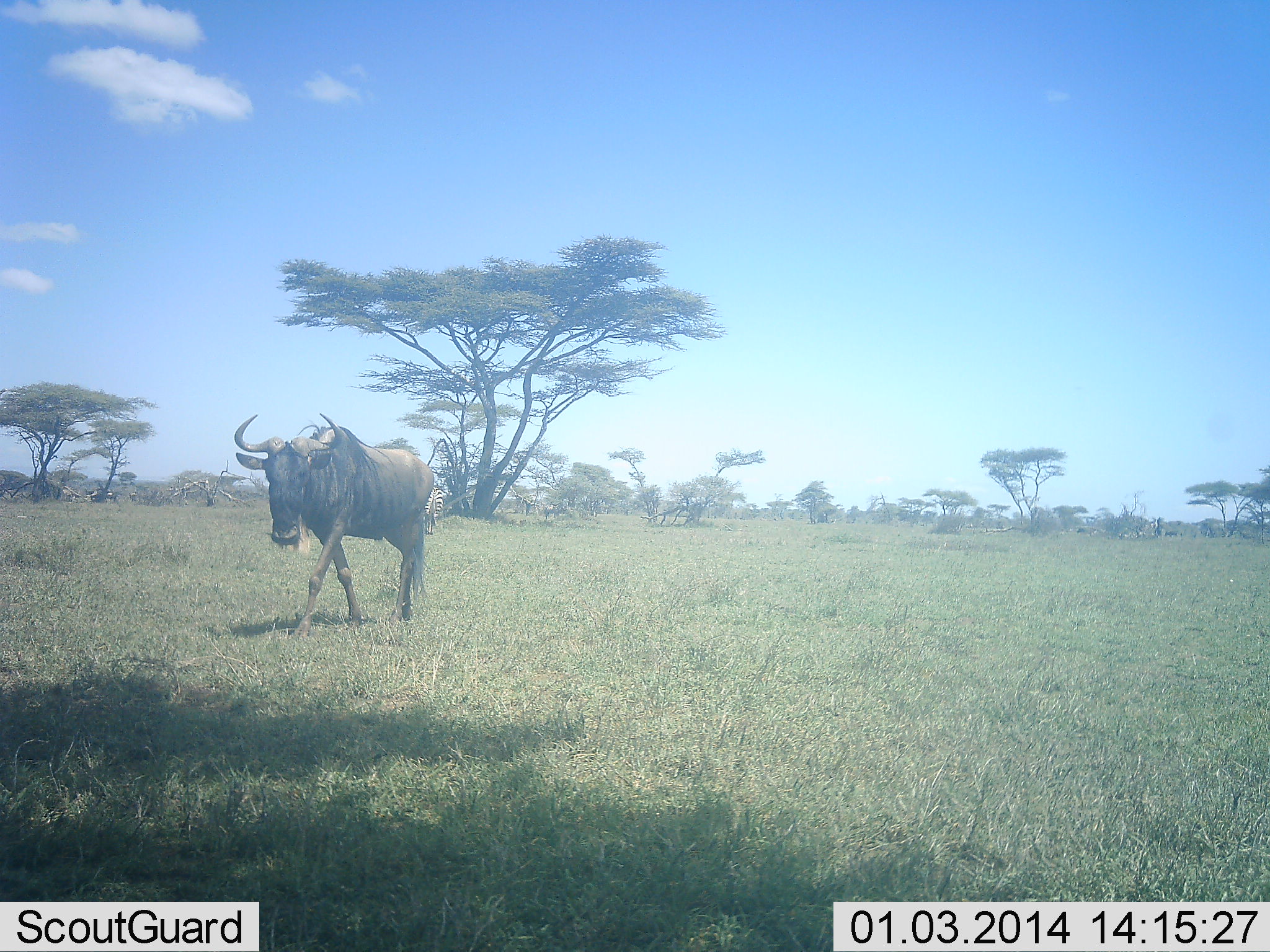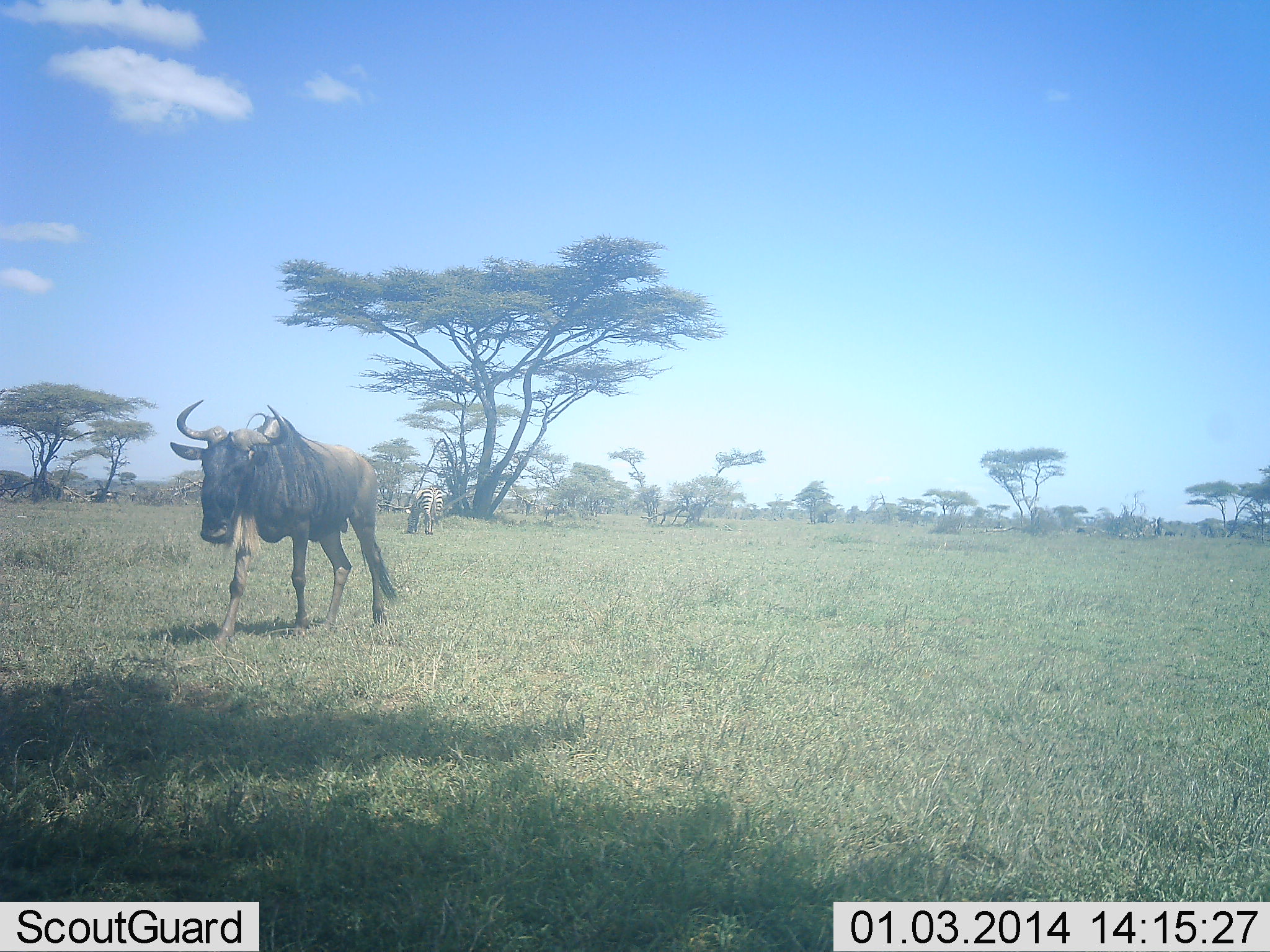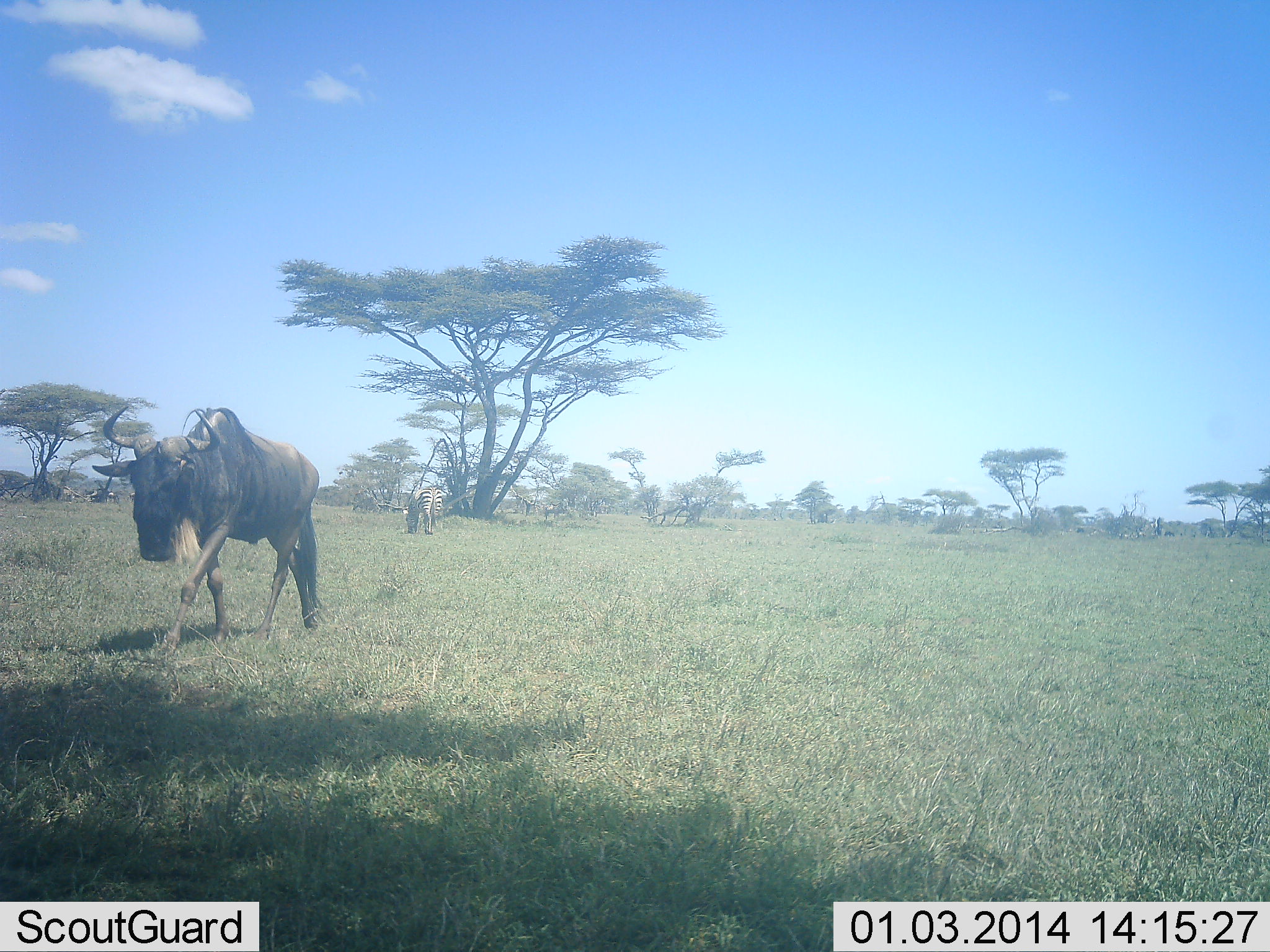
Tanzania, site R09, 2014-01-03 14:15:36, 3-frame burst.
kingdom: Animalia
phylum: Chordata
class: Mammalia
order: Artiodactyla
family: Bovidae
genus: Connochaetes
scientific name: Connochaetes taurinus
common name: blue wildebeest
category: wildebeest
Wildebeest (blue wildebeest) (Connochaetes taurinus), count 1. Behavior (volunteer vote fractions): standing 13%, resting 0%, moving 90%, interacting 1%. Young present (vote fraction): 0%. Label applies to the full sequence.